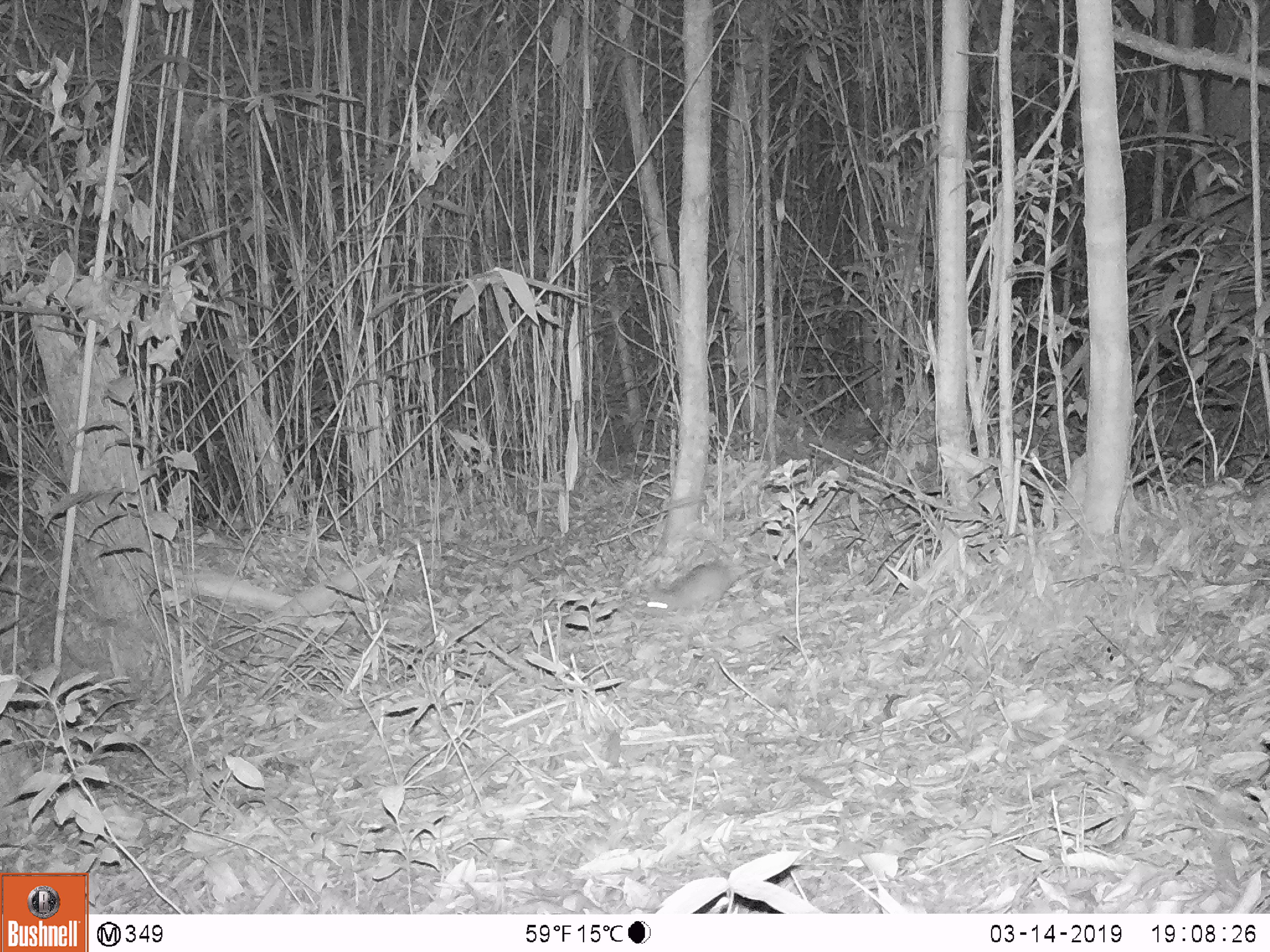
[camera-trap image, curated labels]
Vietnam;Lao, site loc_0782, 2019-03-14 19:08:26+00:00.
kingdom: Animalia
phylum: Chordata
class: Mammalia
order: Rodentia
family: Muridae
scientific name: Muridae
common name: old-world mice and rats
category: unidentified murid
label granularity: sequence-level